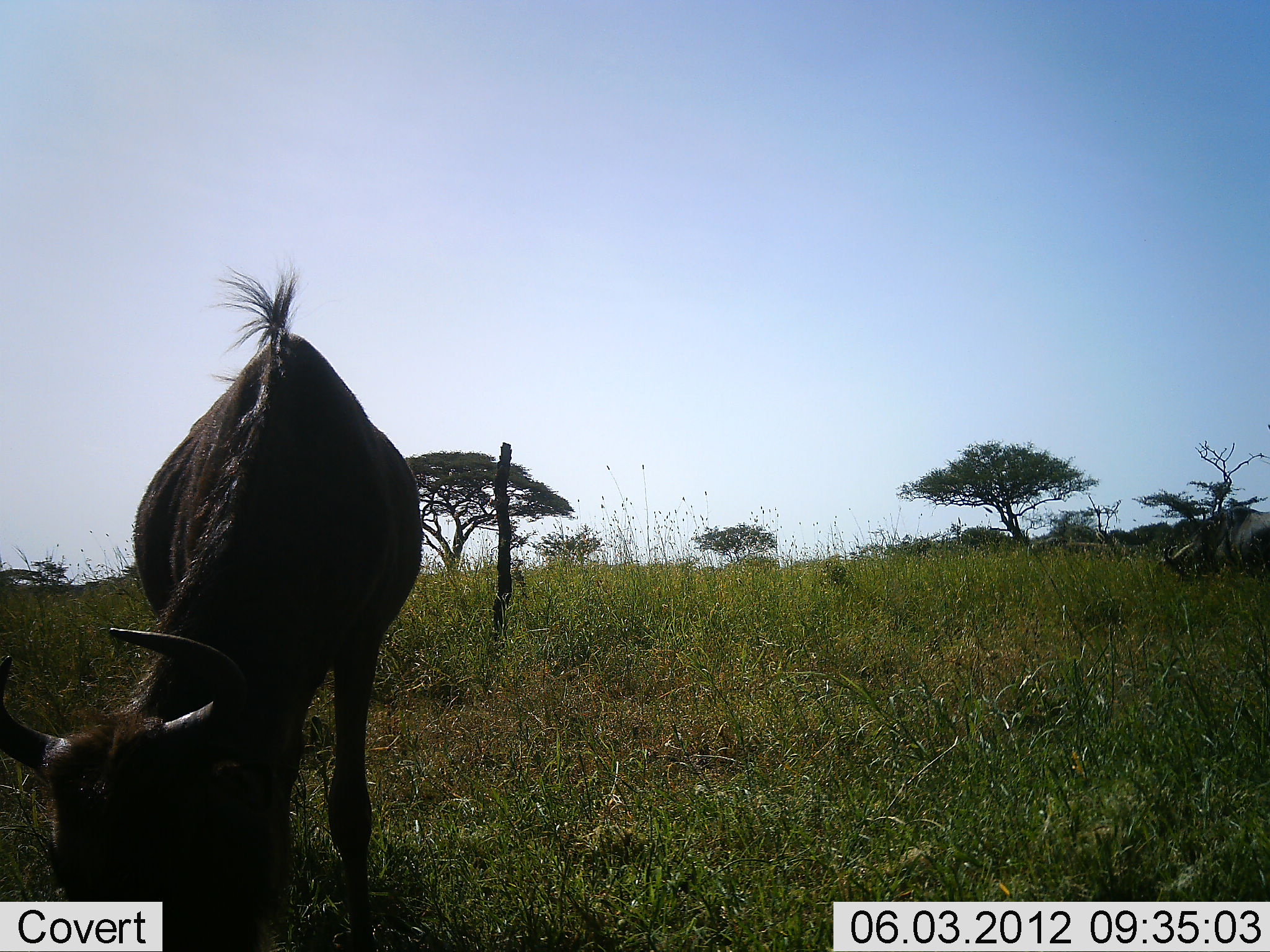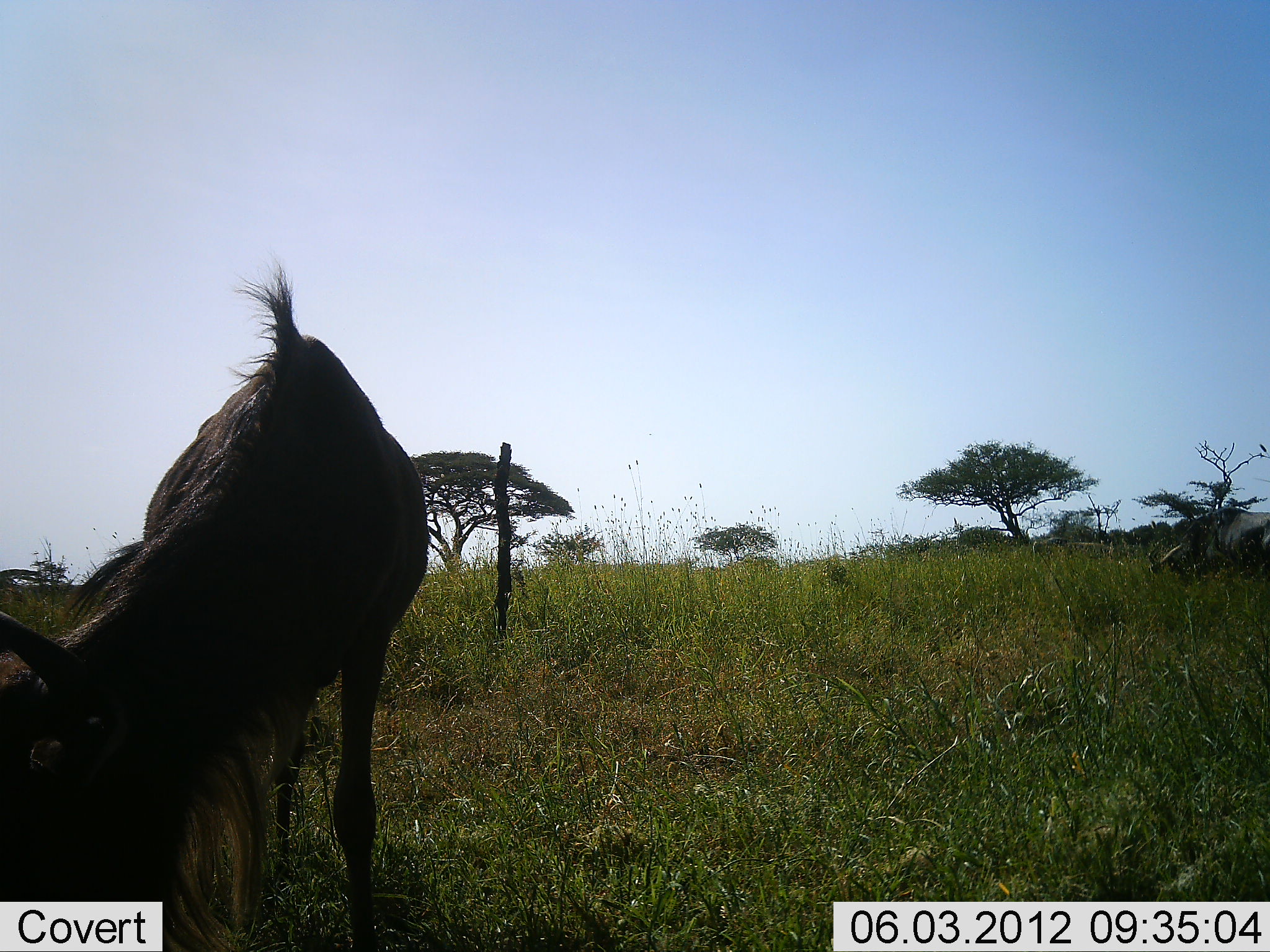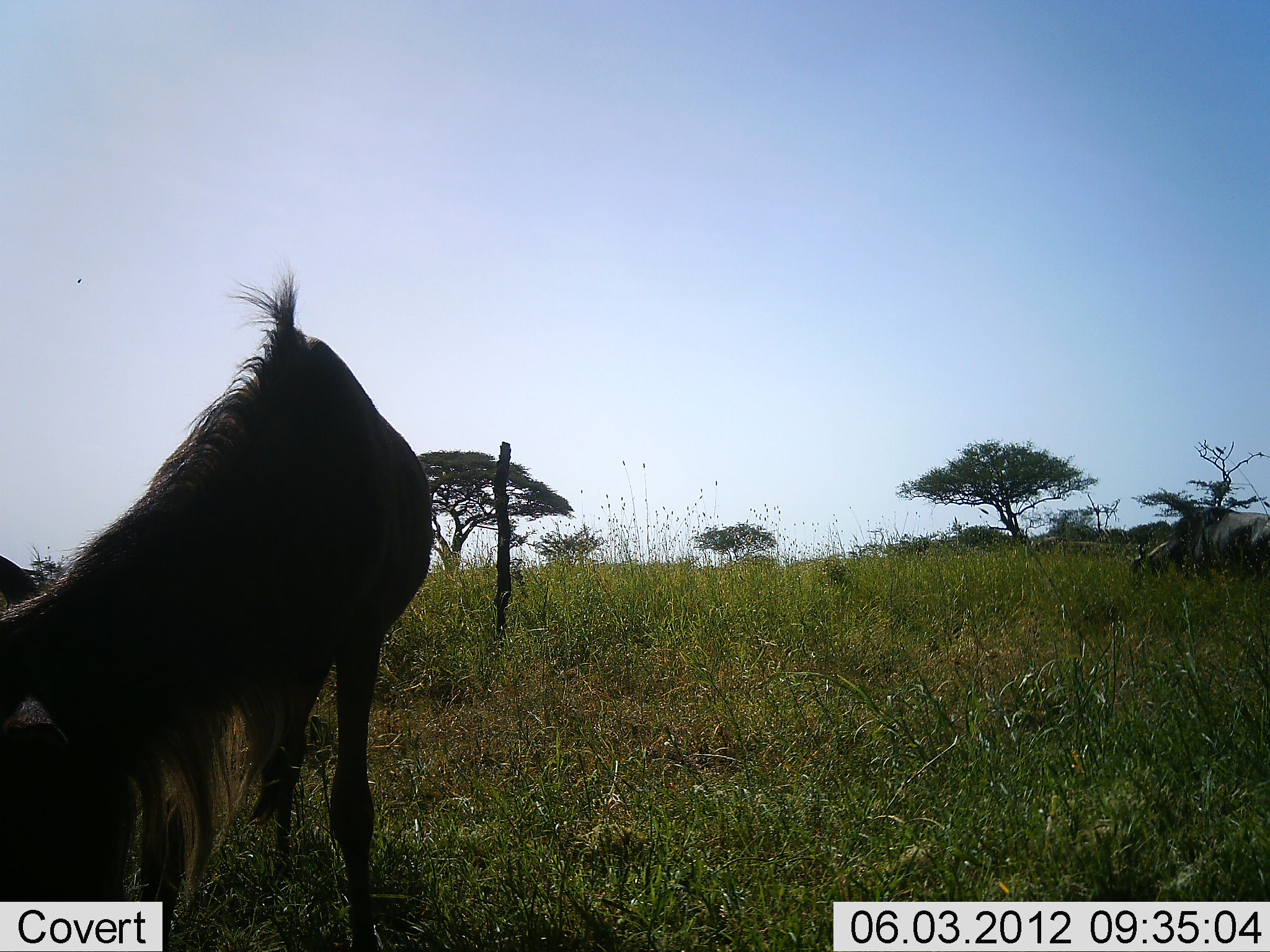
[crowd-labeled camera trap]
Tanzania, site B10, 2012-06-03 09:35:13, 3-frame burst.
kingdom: Animalia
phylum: Chordata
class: Mammalia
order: Artiodactyla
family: Bovidae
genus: Connochaetes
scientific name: Connochaetes taurinus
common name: blue wildebeest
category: wildebeest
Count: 2.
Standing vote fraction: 20%.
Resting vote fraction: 0%.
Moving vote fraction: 10%.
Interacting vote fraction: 0%.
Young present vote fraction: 0%.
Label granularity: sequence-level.